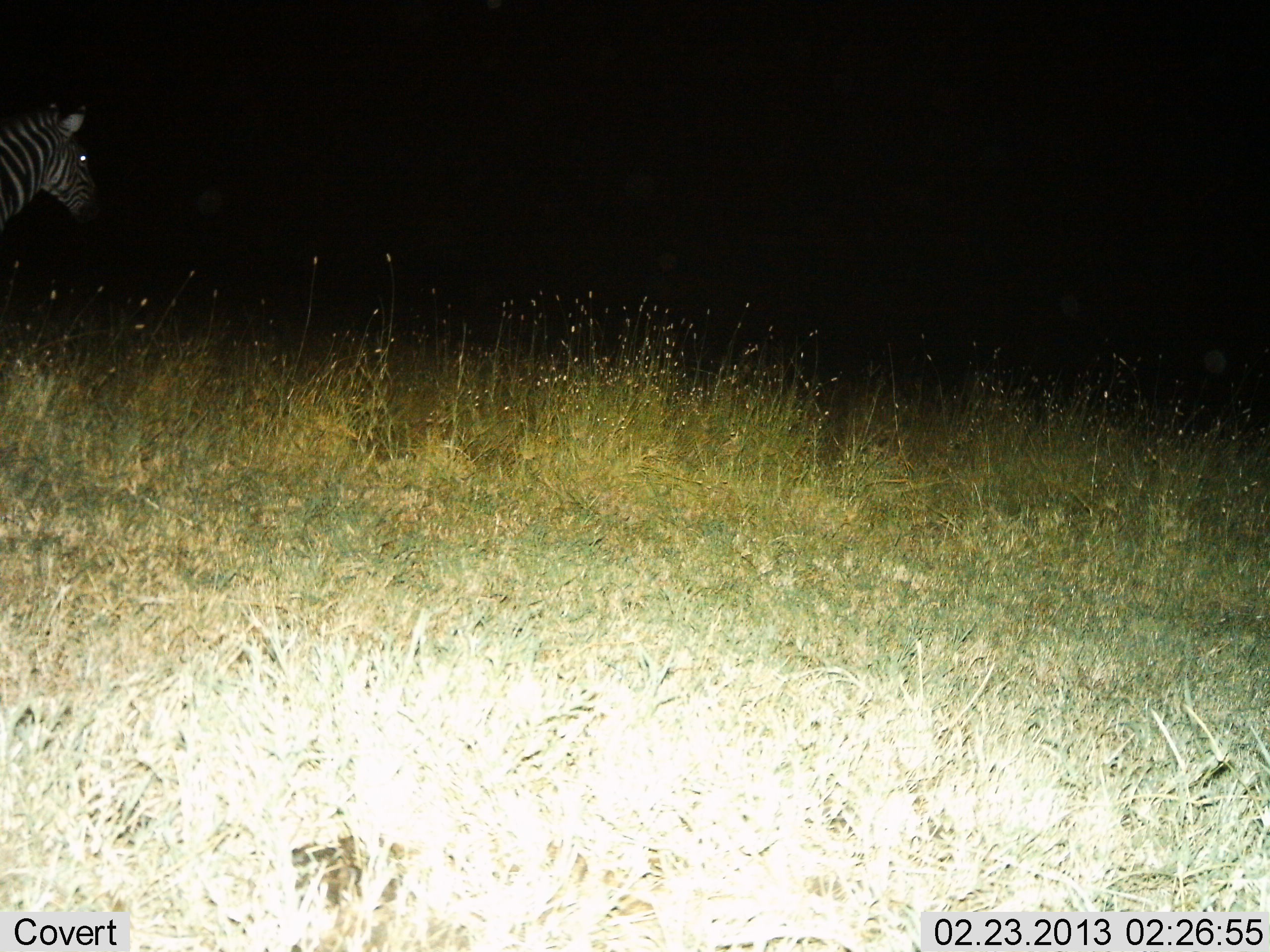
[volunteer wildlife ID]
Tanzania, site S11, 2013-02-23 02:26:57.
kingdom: Animalia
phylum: Chordata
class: Mammalia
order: Perissodactyla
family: Equidae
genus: Equus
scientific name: Equus quagga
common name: plains zebra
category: zebra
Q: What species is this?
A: Zebra (plains zebra) (Equus quagga).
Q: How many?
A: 1.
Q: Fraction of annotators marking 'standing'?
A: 80%.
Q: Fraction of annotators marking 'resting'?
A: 3%.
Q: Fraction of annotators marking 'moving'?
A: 17%.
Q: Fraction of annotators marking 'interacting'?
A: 0%.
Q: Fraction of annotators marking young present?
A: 0%.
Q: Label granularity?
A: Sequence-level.